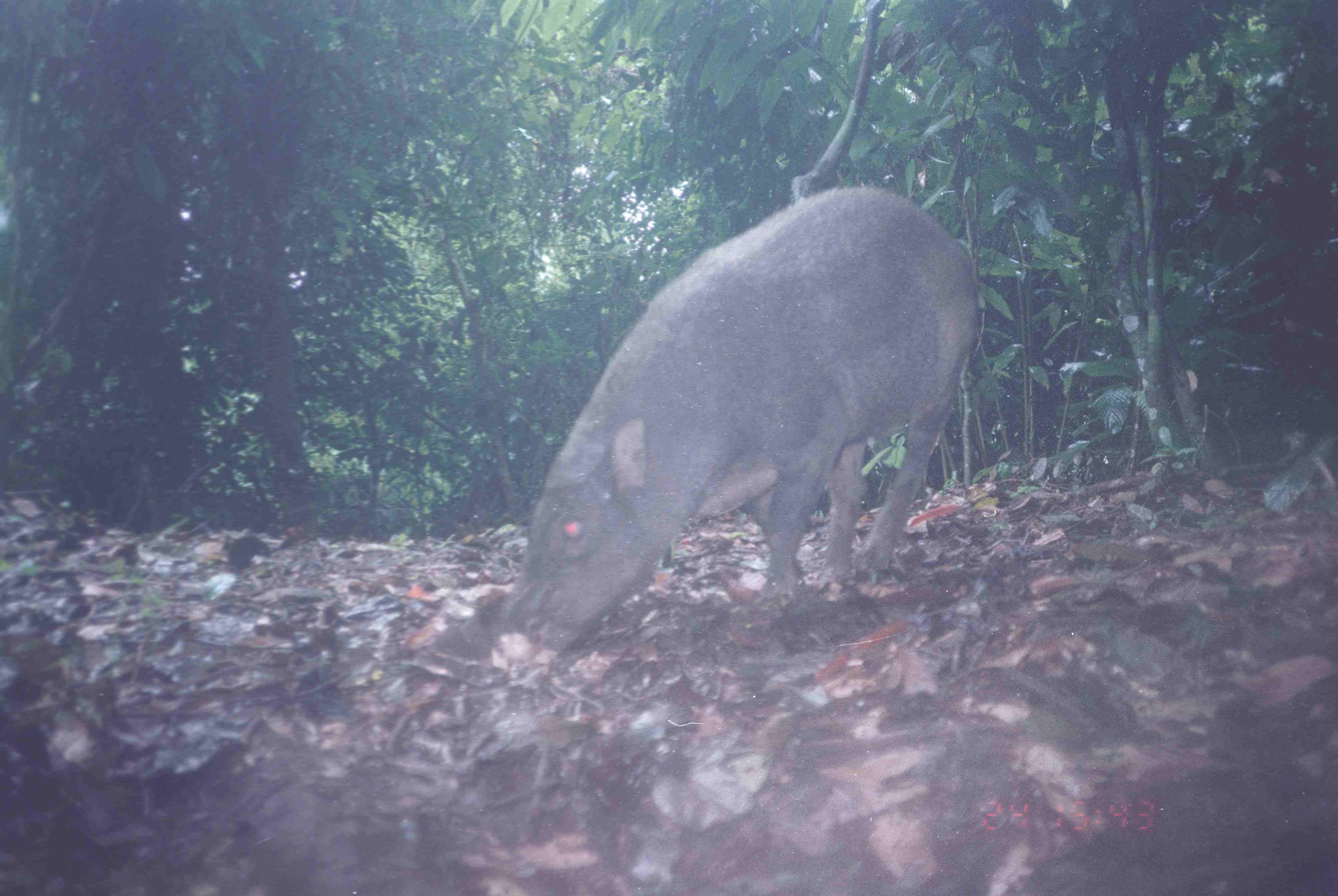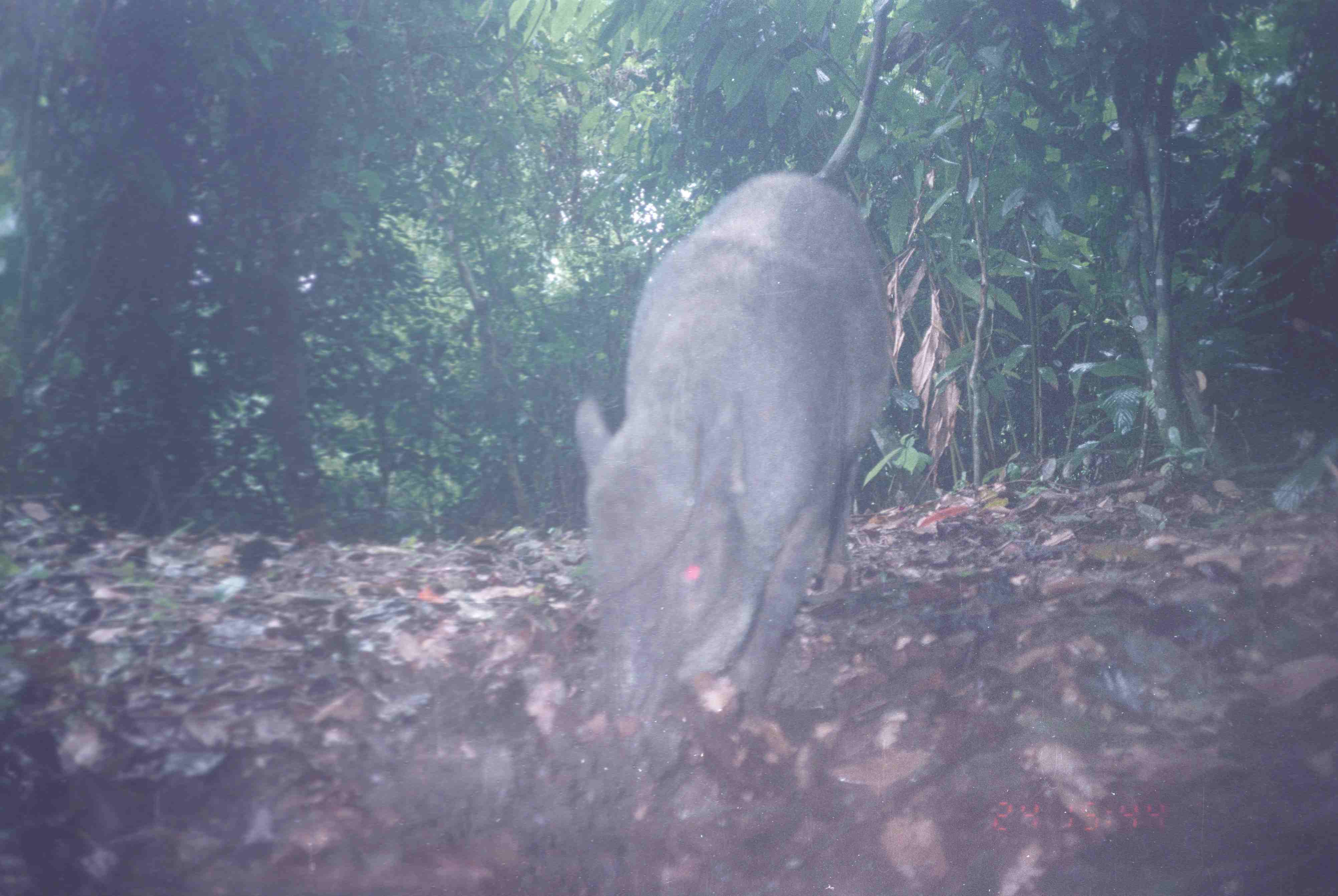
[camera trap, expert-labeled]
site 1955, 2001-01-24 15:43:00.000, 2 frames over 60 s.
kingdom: Animalia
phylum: Chordata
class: Mammalia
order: Artiodactyla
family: Suidae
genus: Sus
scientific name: Sus scrofa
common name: wild boar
Sus scrofa (wild boar), count 1.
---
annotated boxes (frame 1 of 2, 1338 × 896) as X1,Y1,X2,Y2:
sus scrofa: 502,185,980,655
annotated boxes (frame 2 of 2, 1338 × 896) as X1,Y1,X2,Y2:
sus scrofa: 574,0,893,779